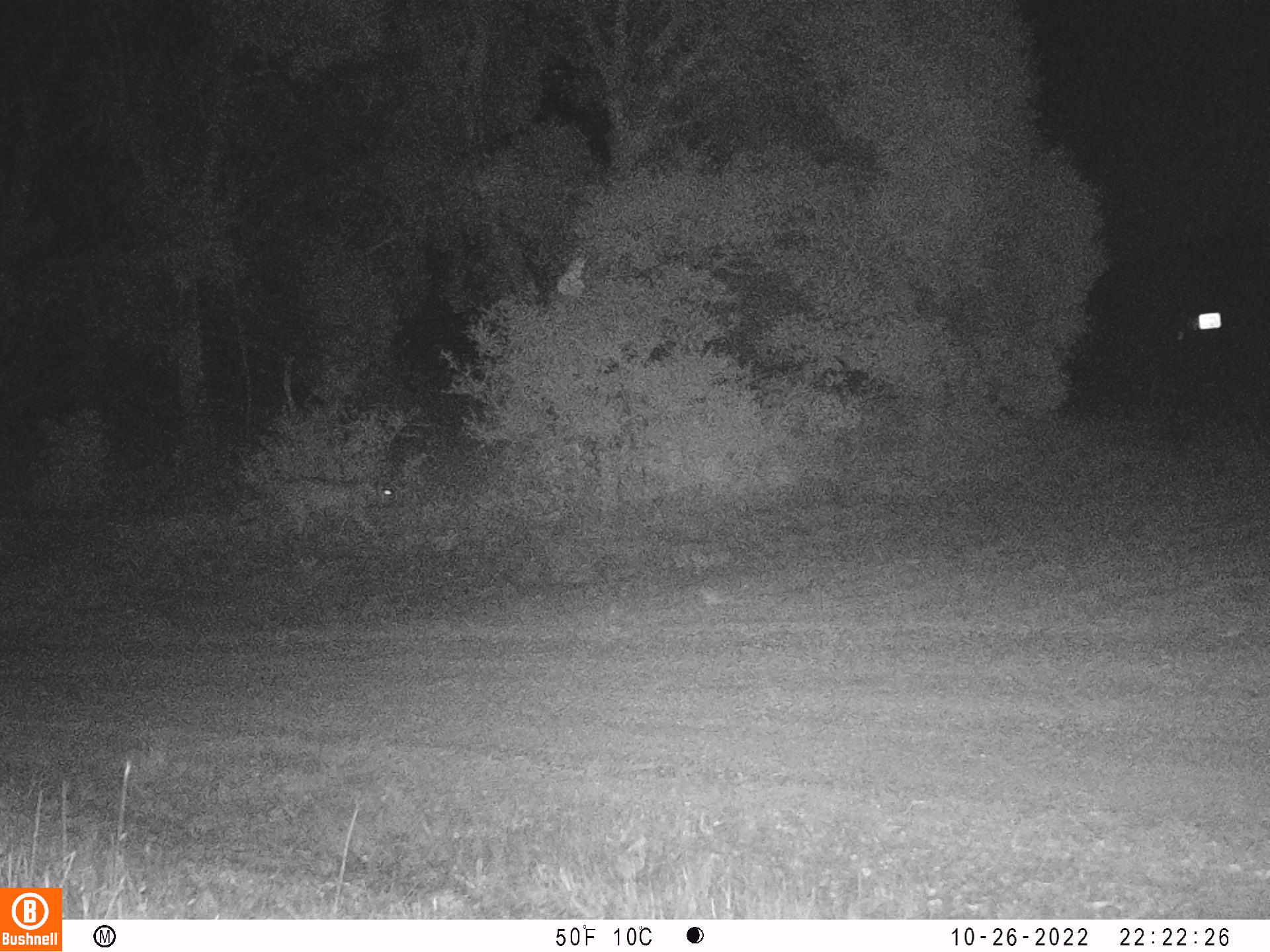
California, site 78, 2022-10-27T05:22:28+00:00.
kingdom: Animalia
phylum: Chordata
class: Mammalia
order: Carnivora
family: Felidae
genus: Puma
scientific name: Puma concolor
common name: puma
Puma (Puma concolor).